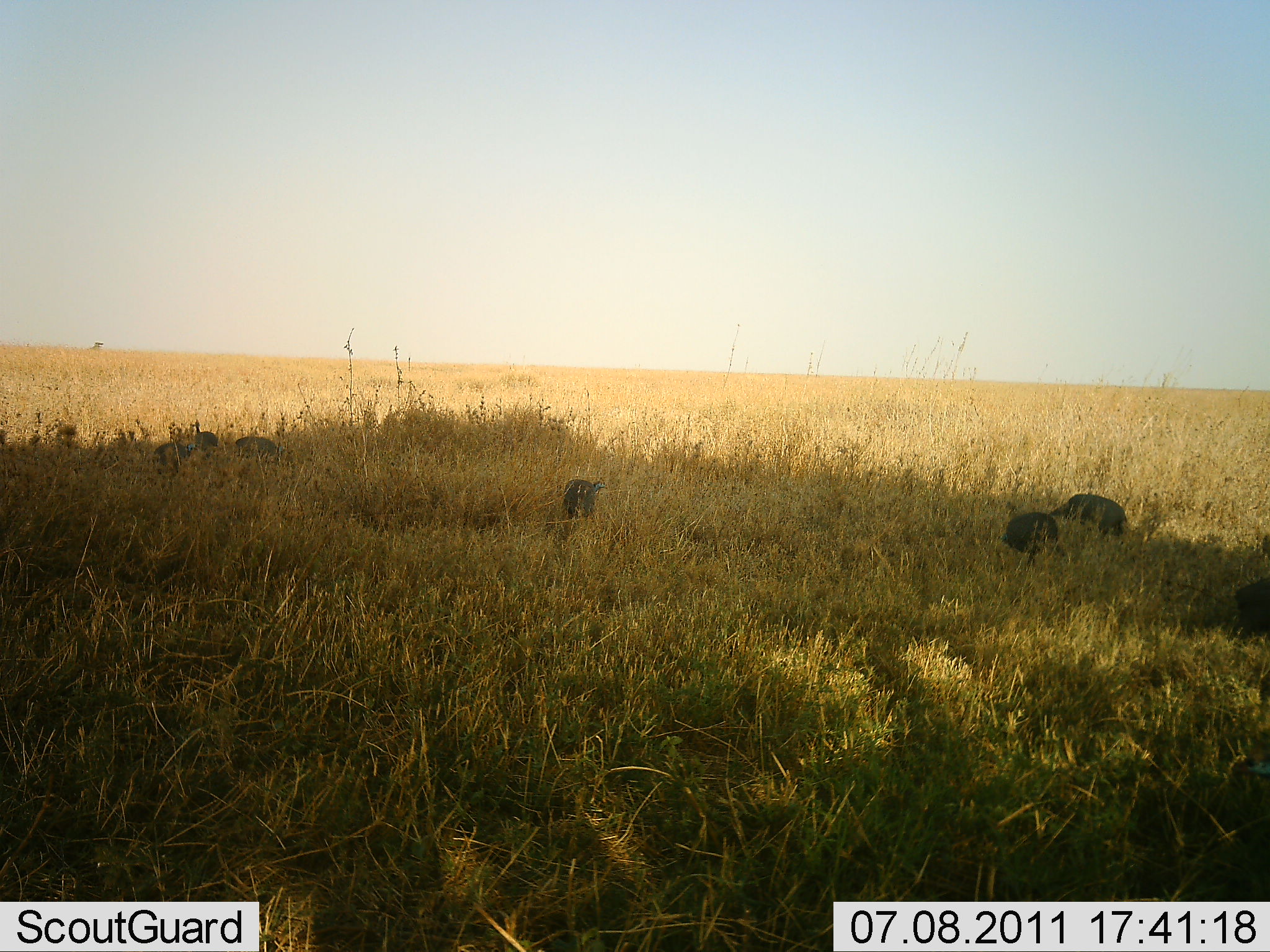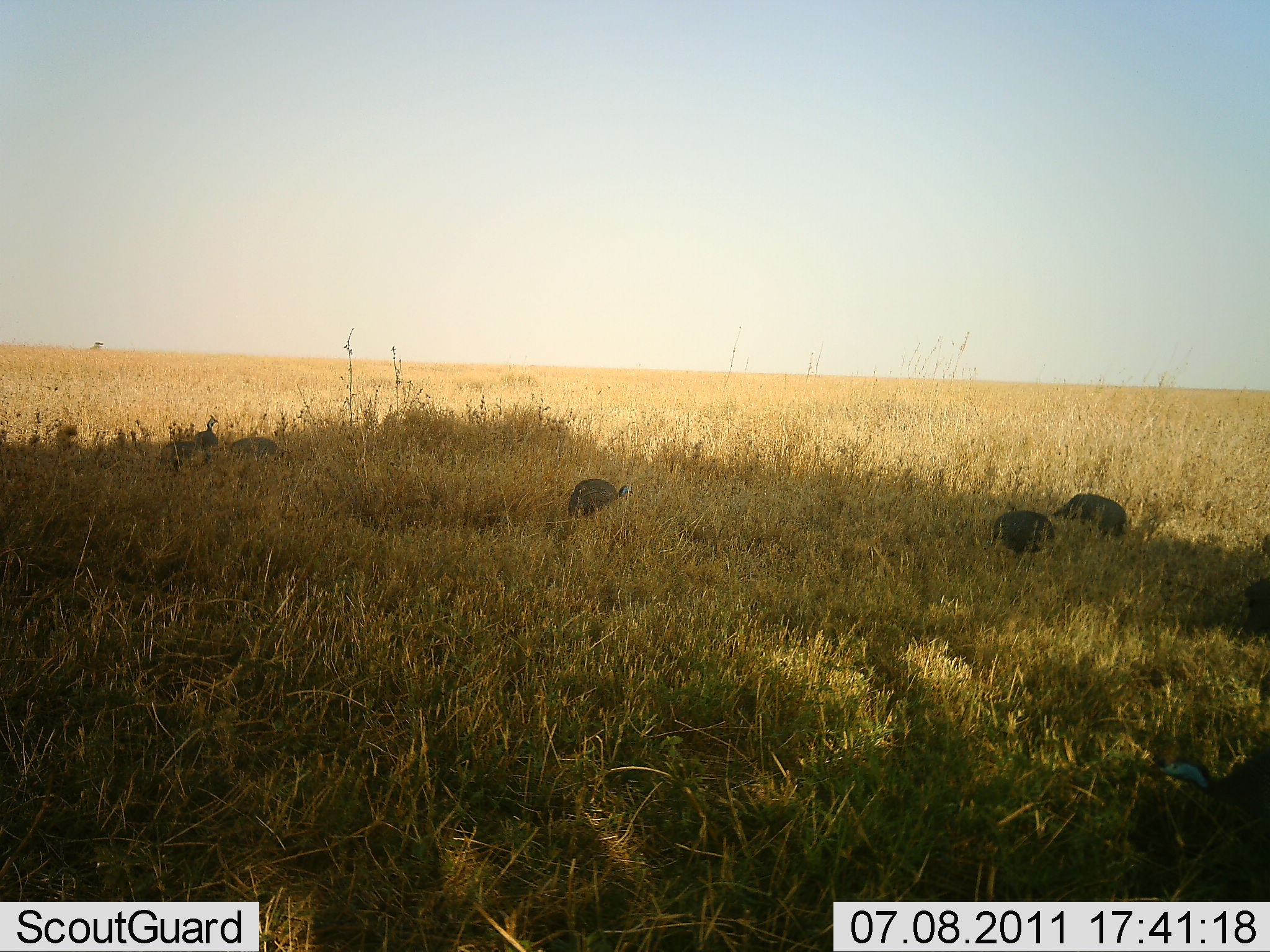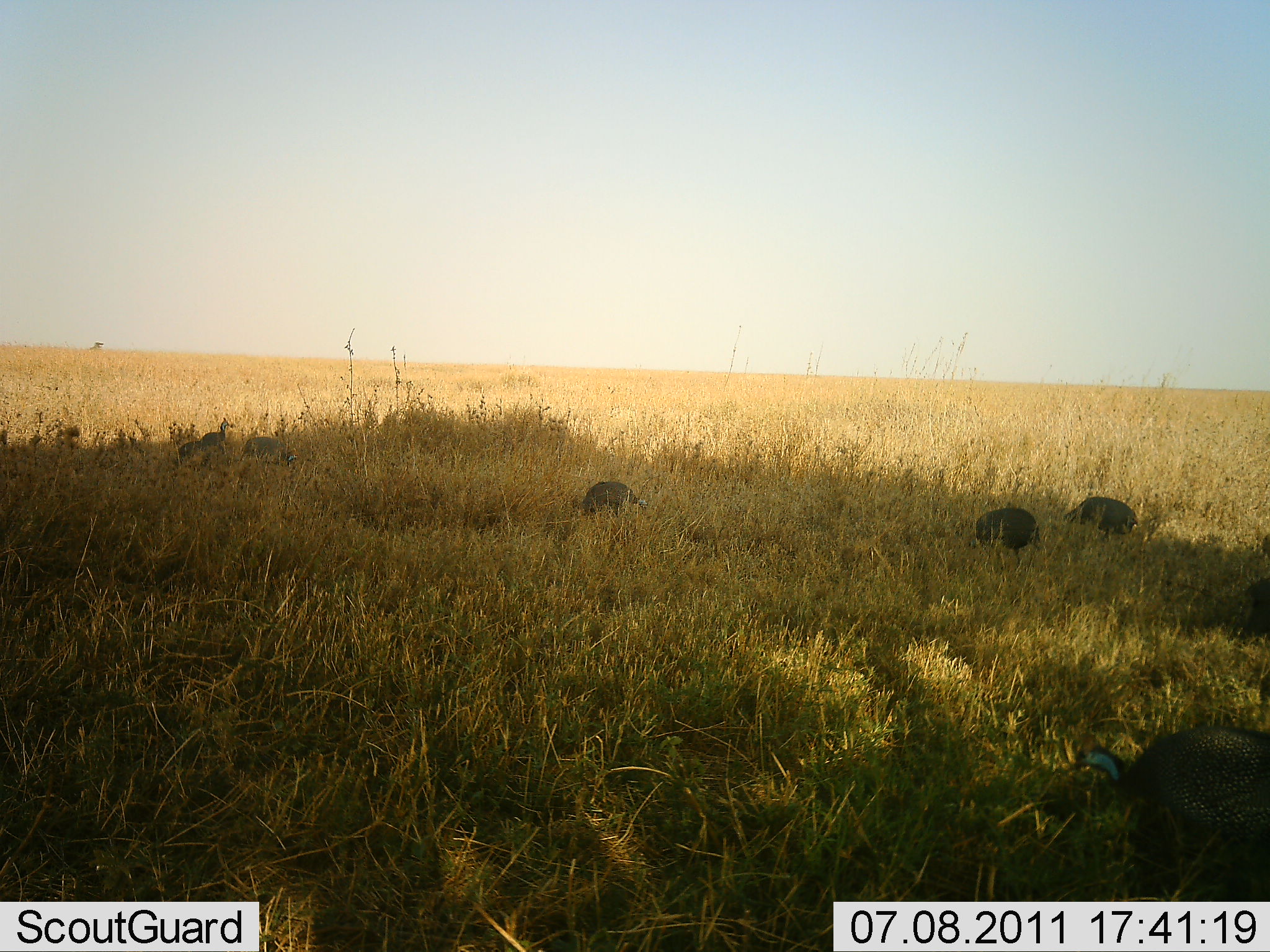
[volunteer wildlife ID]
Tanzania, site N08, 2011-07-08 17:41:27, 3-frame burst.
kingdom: Animalia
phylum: Chordata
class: Aves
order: Galliformes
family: Numididae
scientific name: Numididae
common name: guinea fowl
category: guineafowl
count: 7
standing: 31%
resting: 0%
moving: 54%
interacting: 0%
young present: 0%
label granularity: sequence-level